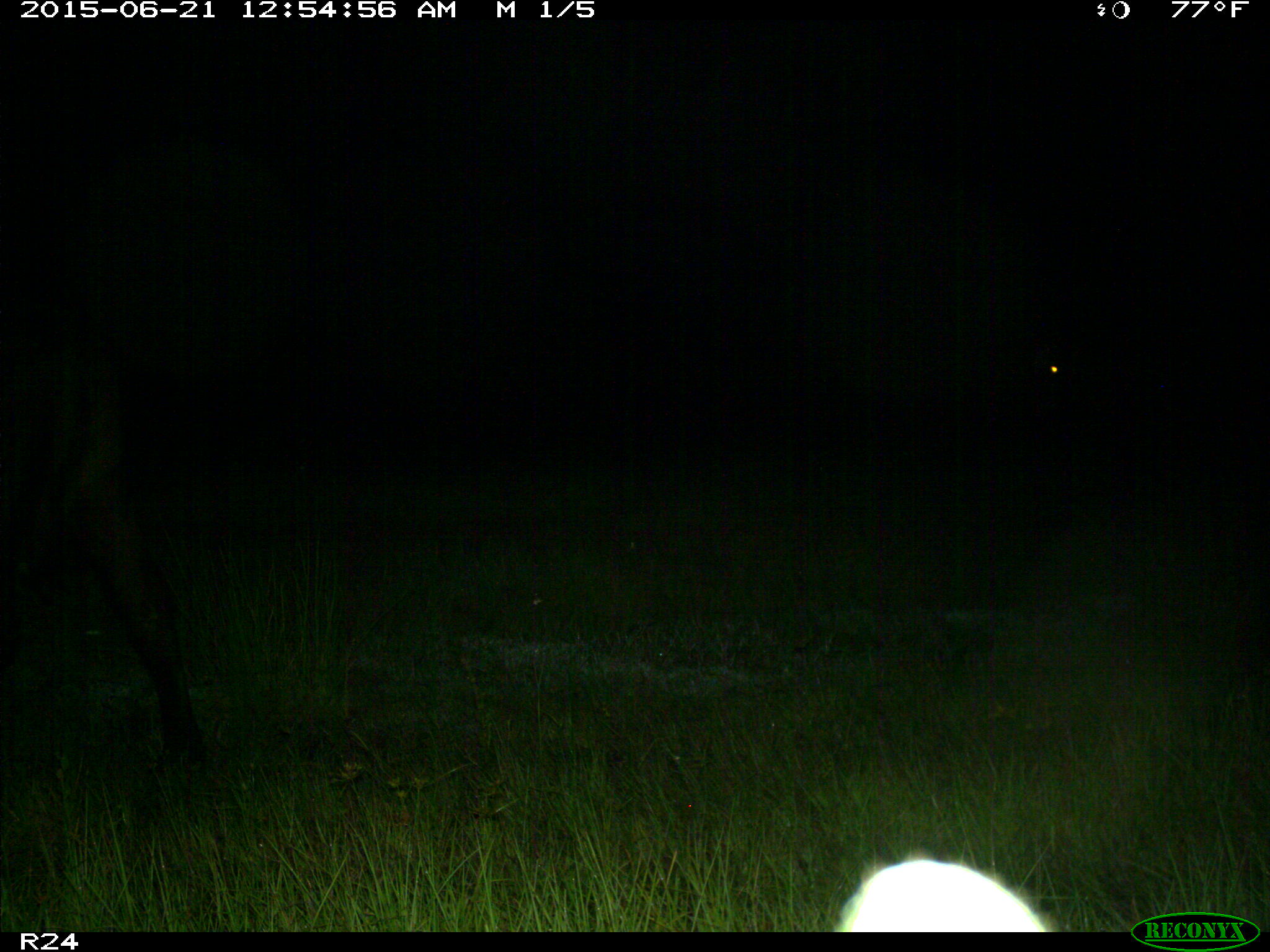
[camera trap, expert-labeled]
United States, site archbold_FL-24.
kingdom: Animalia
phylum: Chordata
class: Mammalia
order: Artiodactyla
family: Bovidae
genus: Bos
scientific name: Bos taurus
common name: domestic cow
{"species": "Bos taurus (domestic cow)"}